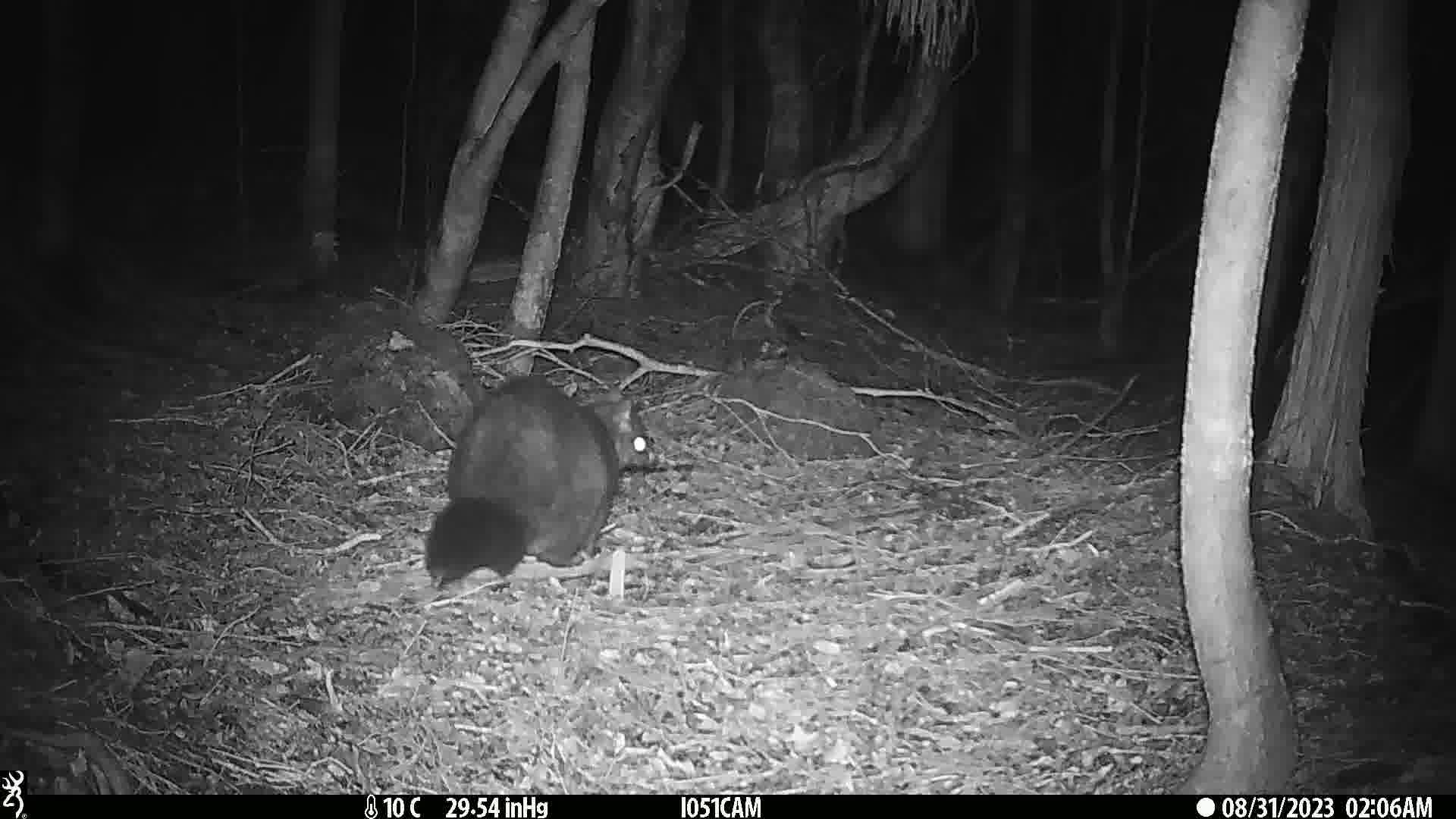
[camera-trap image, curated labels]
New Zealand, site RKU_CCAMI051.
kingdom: Animalia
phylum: Chordata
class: Mammalia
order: Diprotodontia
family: Phalangeridae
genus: Trichosurus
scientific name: Trichosurus vulpecula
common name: common brushtail possum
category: possum